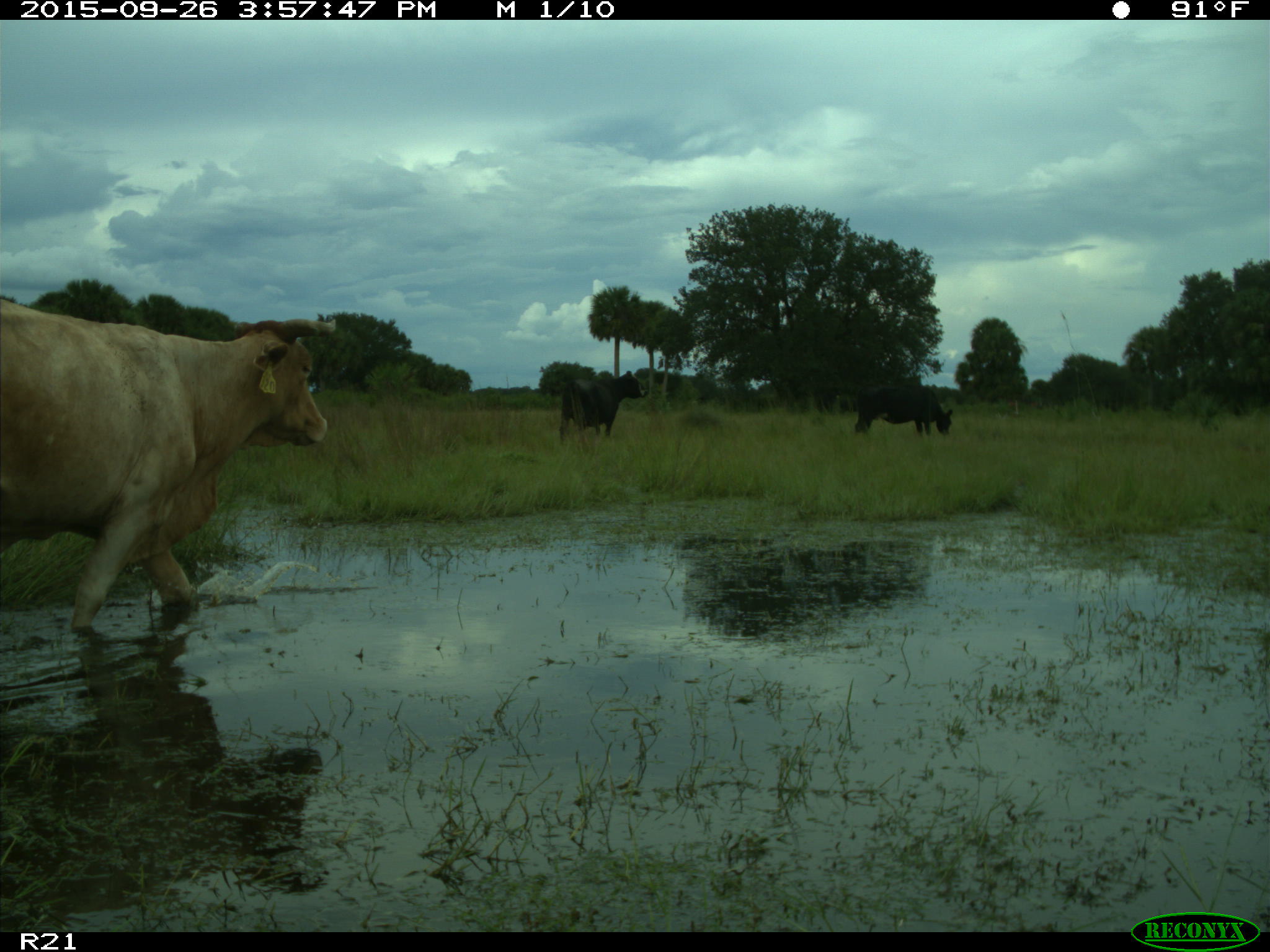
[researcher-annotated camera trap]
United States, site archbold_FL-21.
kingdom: Animalia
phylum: Chordata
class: Mammalia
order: Artiodactyla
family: Bovidae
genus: Bos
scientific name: Bos taurus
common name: domestic cow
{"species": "Bos taurus (domestic cow)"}